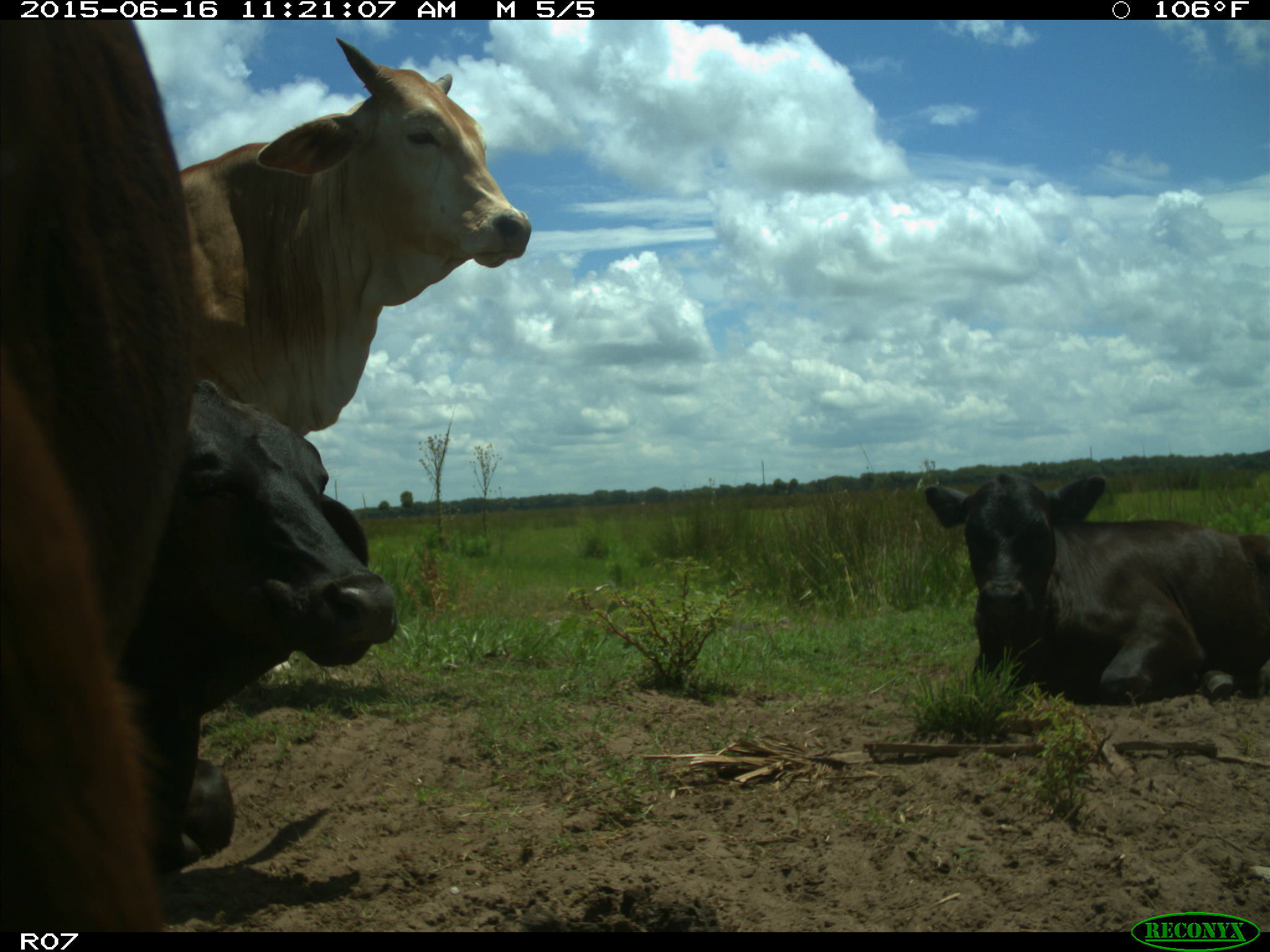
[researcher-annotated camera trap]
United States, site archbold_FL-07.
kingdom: Animalia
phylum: Chordata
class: Mammalia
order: Artiodactyla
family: Bovidae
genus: Bos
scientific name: Bos taurus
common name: domestic cow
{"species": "Bos taurus (domestic cow)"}